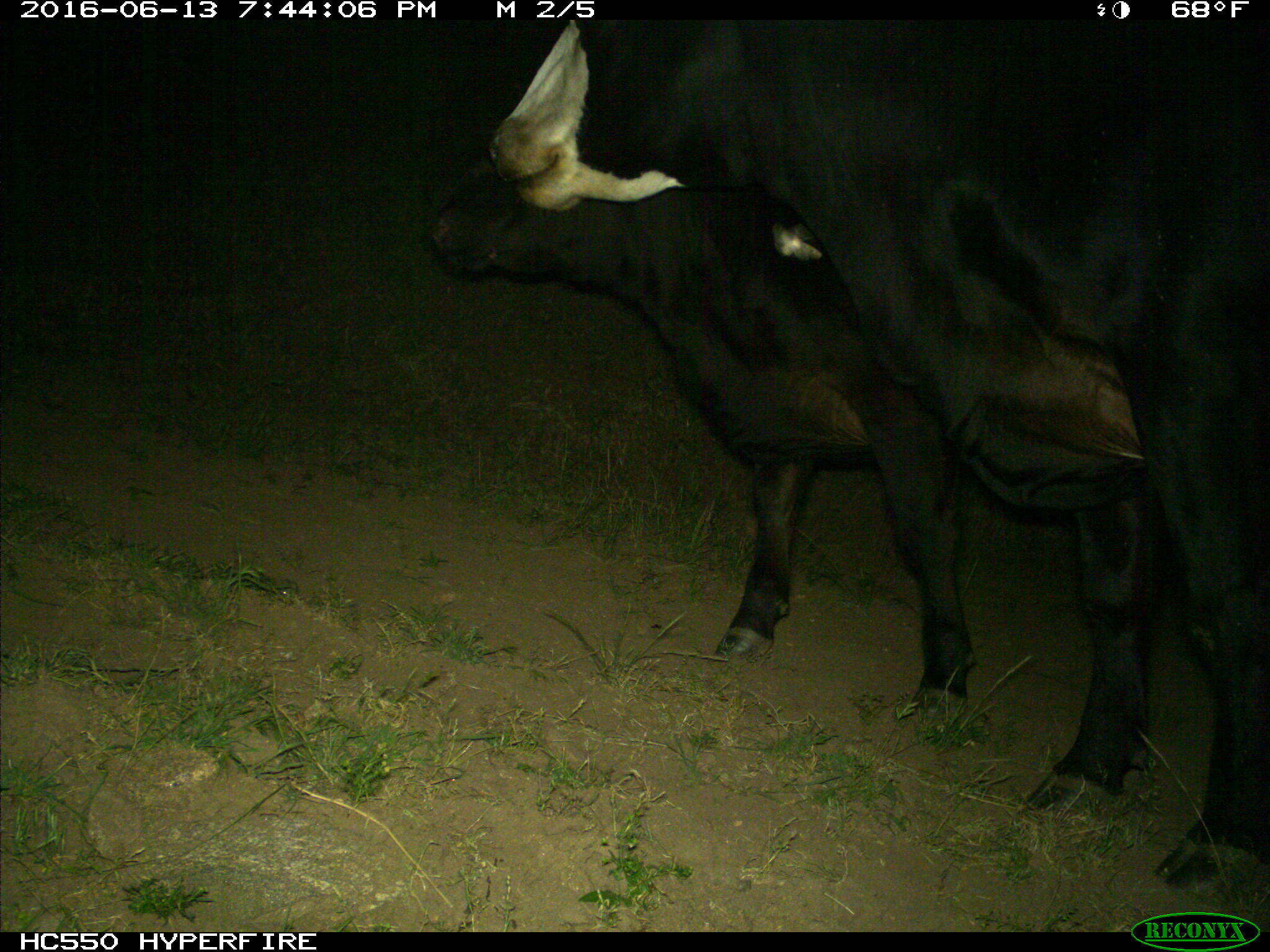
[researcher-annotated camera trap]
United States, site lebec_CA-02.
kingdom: Animalia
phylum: Chordata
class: Mammalia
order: Artiodactyla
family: Bovidae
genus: Bos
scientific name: Bos taurus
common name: domestic cow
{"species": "Bos taurus (domestic cow)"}